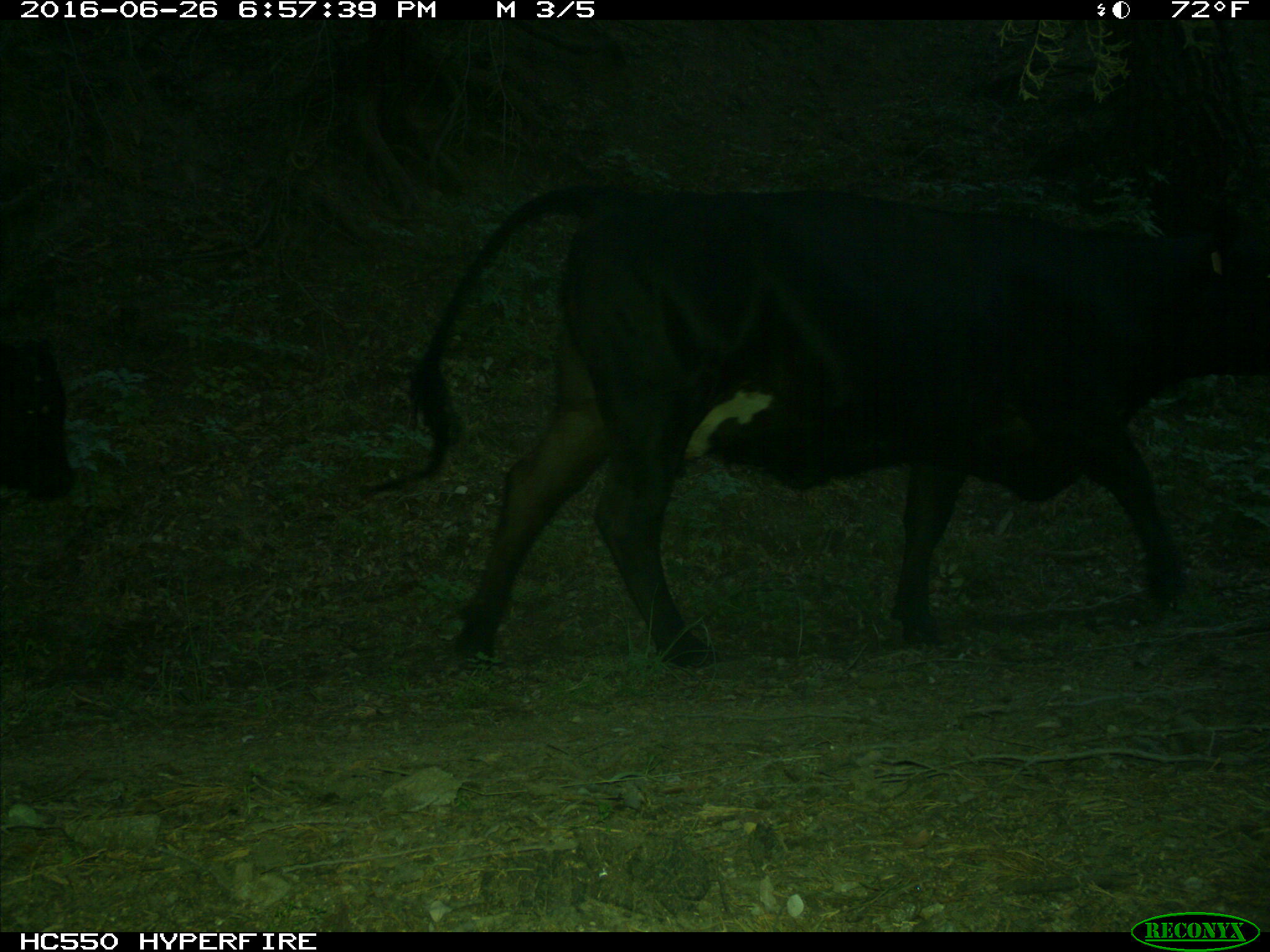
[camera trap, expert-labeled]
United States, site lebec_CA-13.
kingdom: Animalia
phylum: Chordata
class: Mammalia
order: Artiodactyla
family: Bovidae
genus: Bos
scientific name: Bos taurus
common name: domestic cow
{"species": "Bos taurus (domestic cow)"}